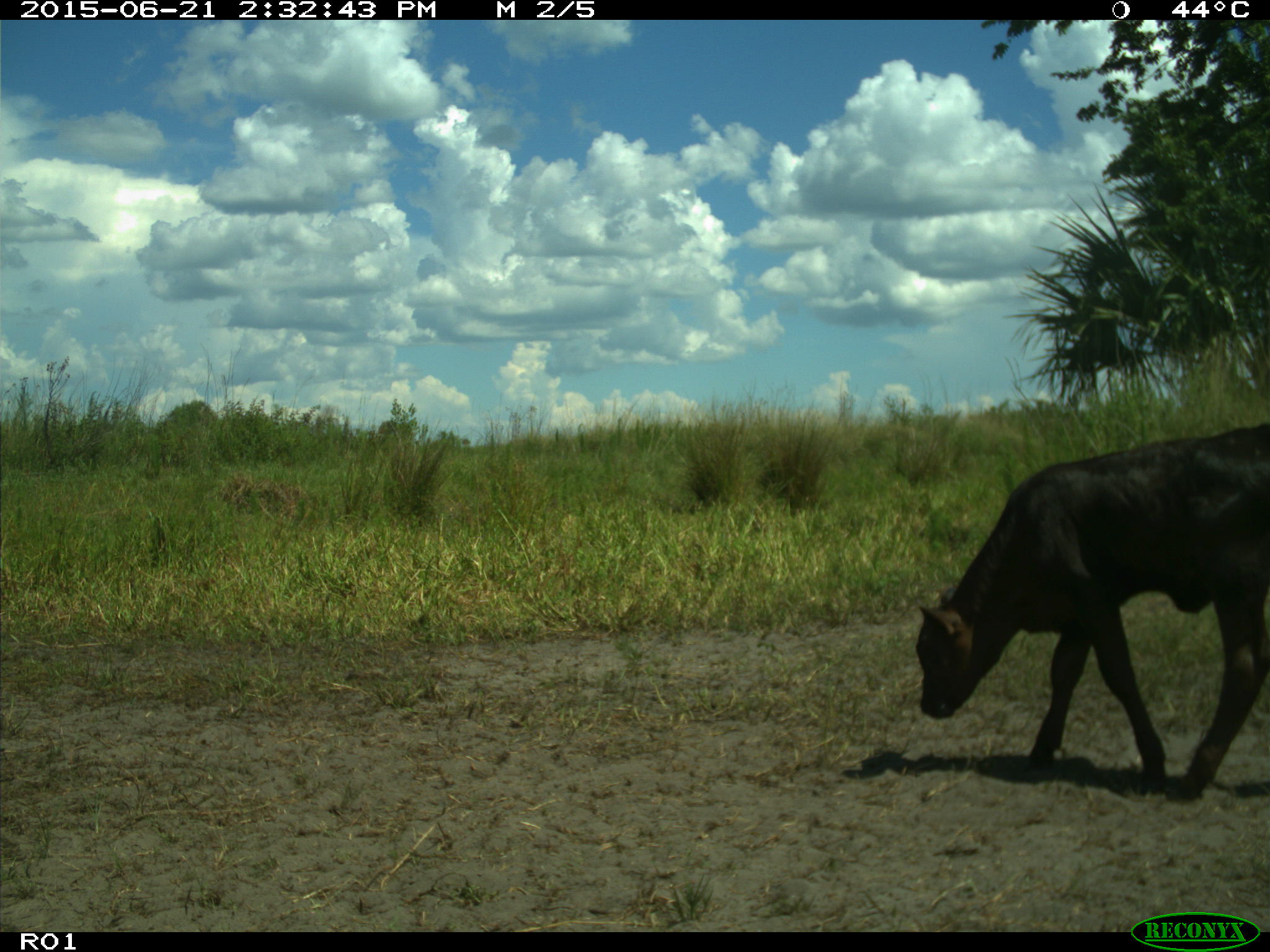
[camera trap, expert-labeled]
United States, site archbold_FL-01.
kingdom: Animalia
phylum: Chordata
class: Mammalia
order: Artiodactyla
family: Bovidae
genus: Bos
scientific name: Bos taurus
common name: domestic cow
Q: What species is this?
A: Bos taurus (domestic cow).